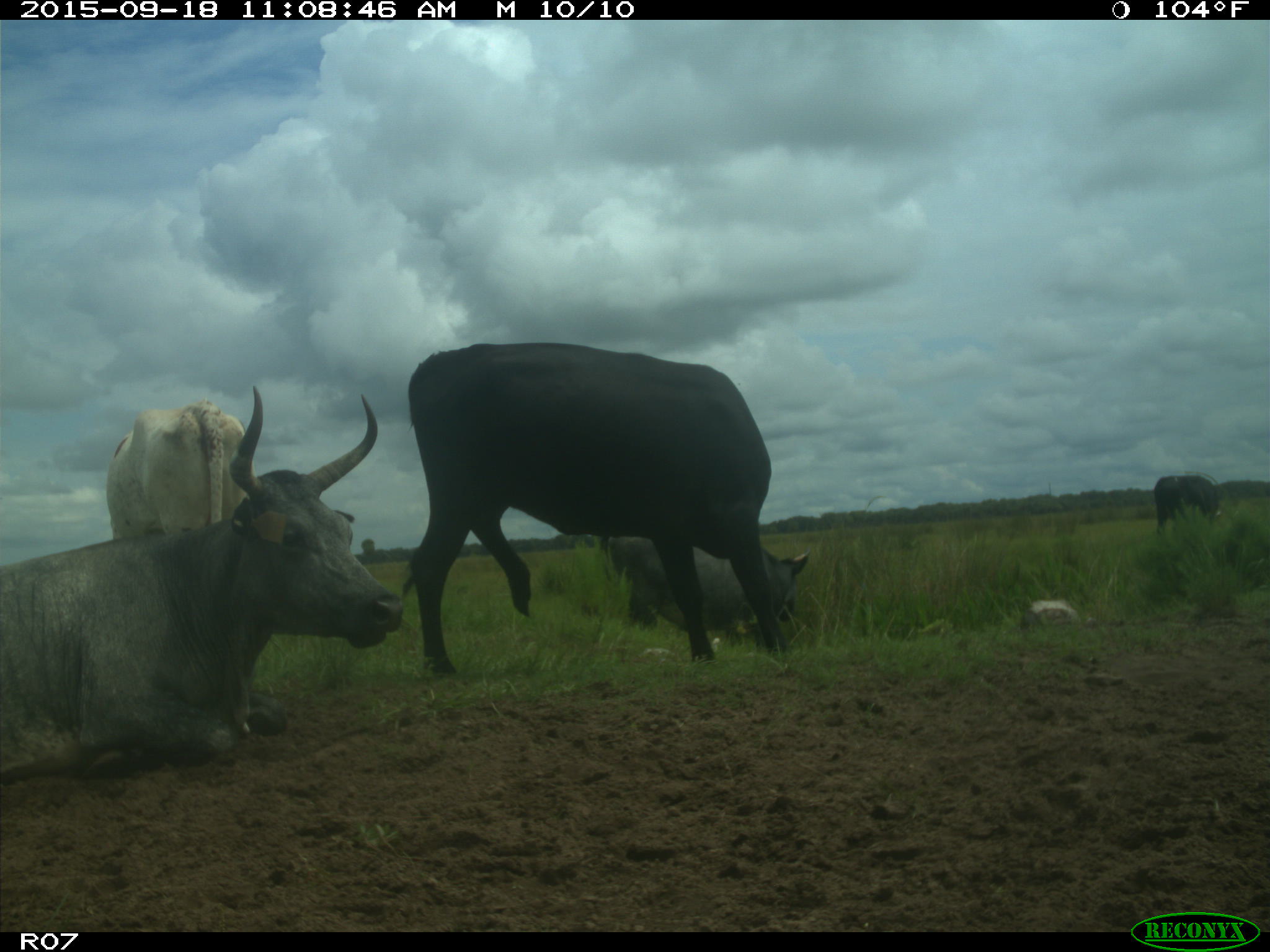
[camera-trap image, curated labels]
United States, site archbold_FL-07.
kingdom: Animalia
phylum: Chordata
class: Mammalia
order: Artiodactyla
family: Bovidae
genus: Bos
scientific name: Bos taurus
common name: domestic cow